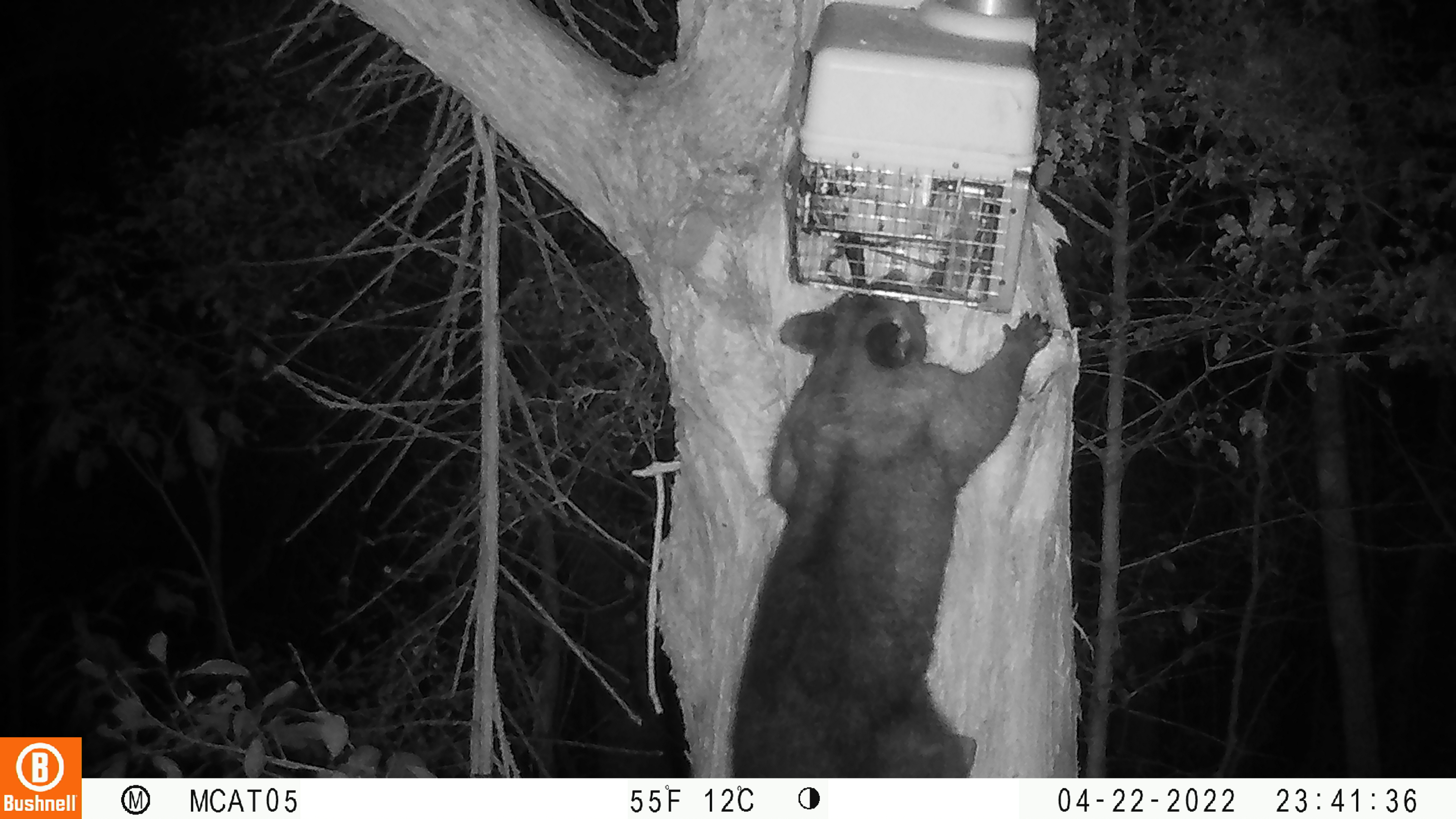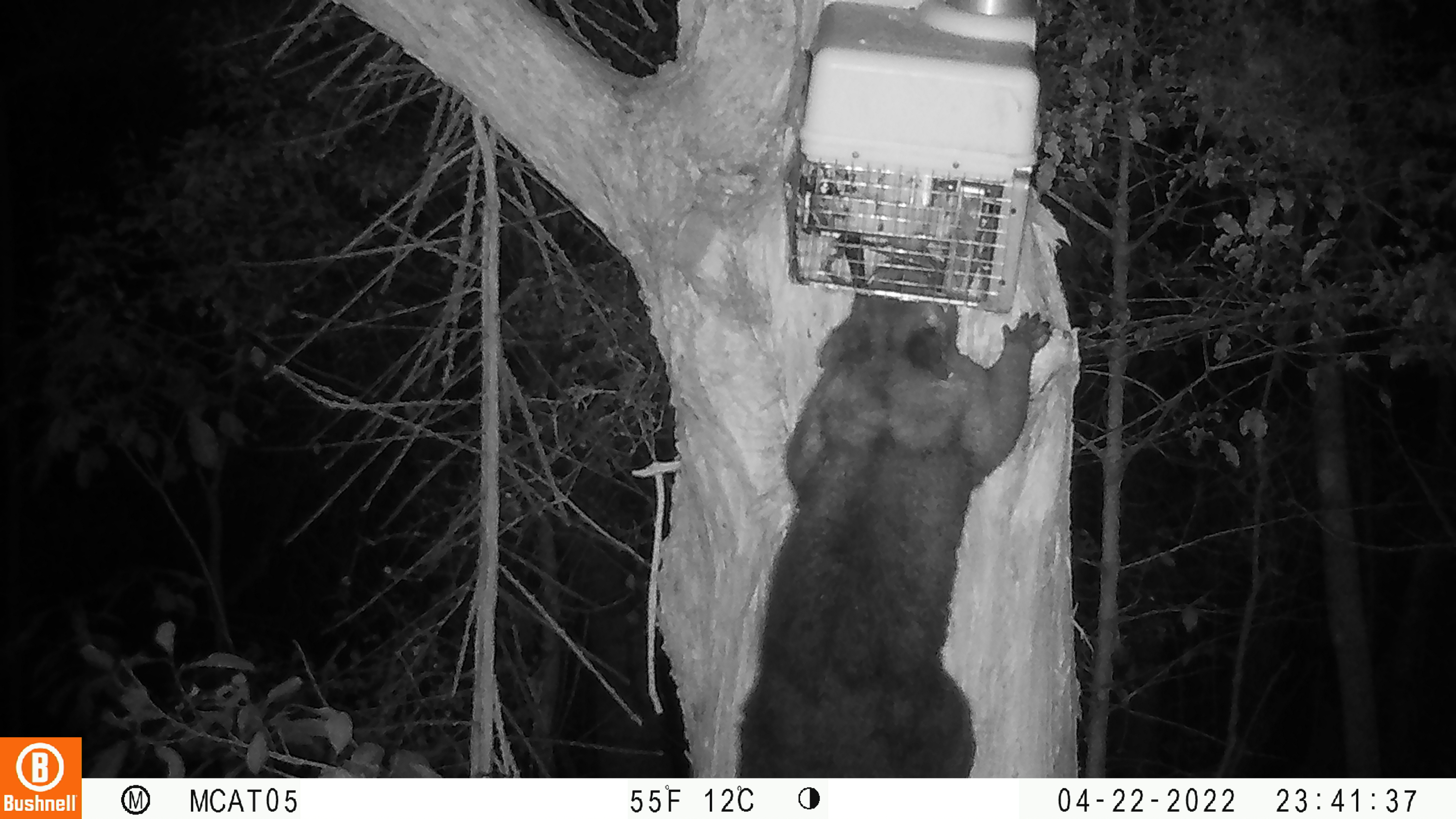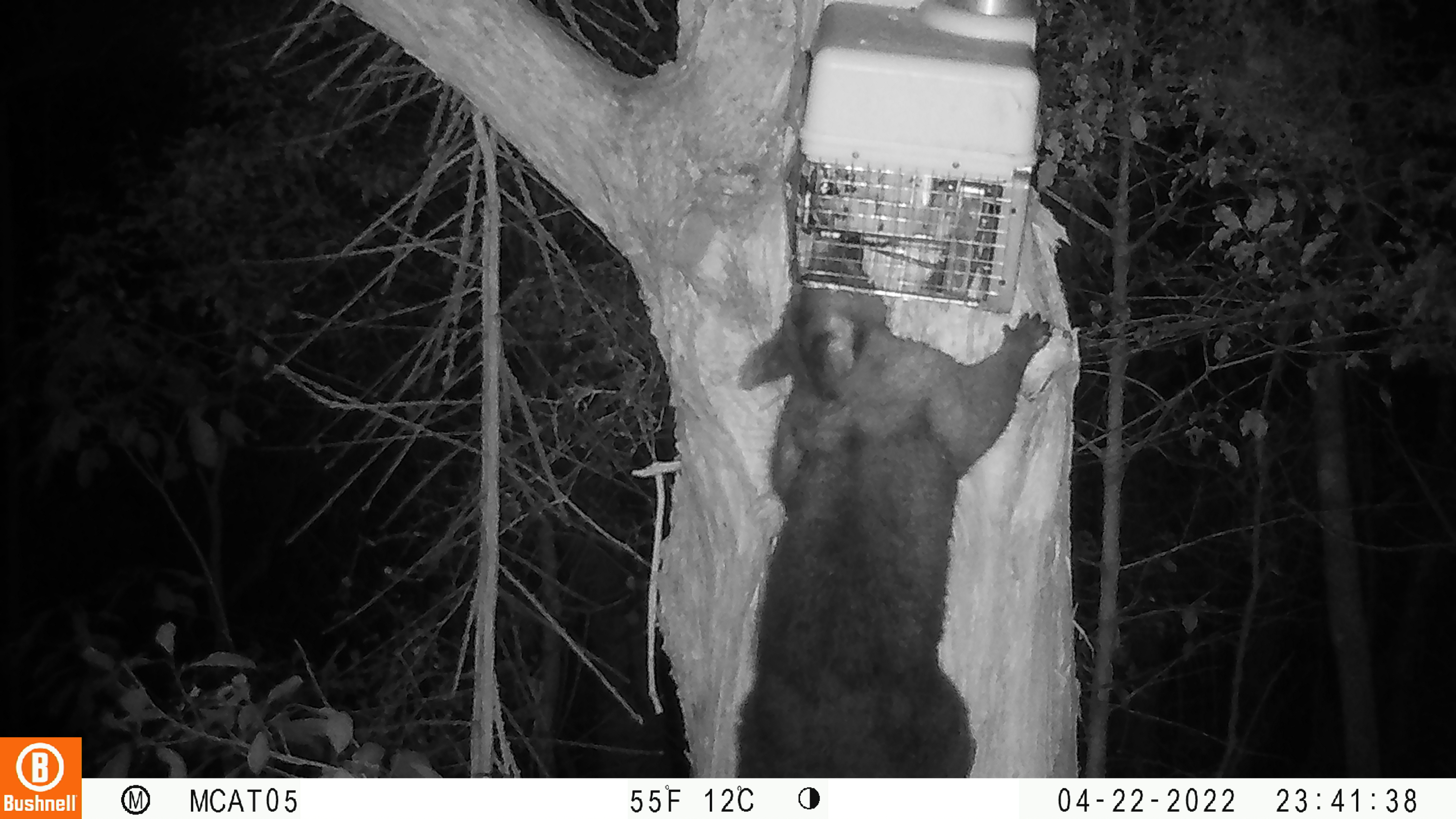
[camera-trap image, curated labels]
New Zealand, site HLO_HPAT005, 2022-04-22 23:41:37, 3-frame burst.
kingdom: Animalia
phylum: Chordata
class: Mammalia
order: Diprotodontia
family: Phalangeridae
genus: Trichosurus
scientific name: Trichosurus vulpecula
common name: common brushtail possum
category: possum